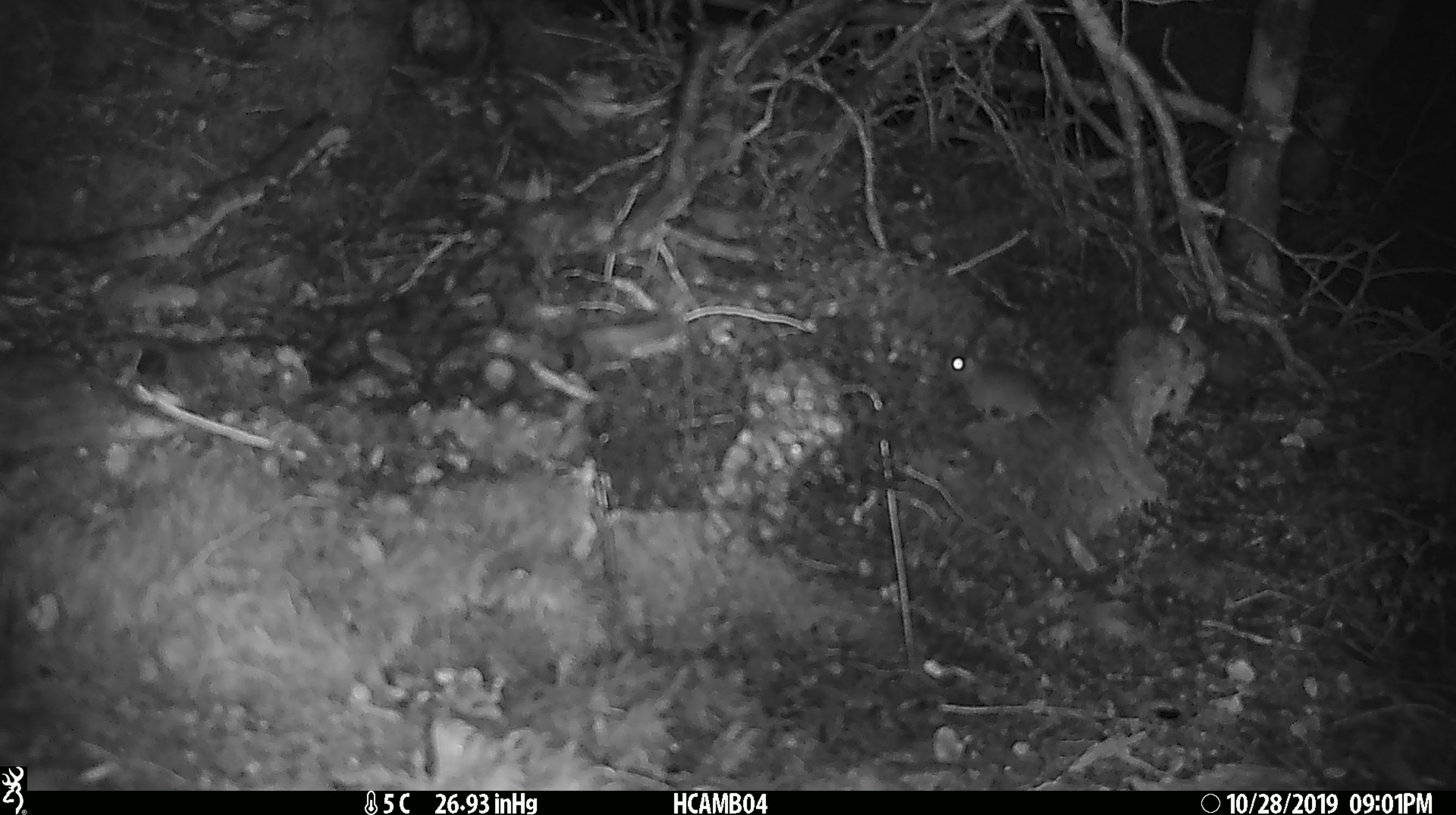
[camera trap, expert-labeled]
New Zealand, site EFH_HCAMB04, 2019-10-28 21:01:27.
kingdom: Animalia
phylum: Chordata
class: Mammalia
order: Rodentia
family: Muridae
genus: Mus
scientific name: Mus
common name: mouse